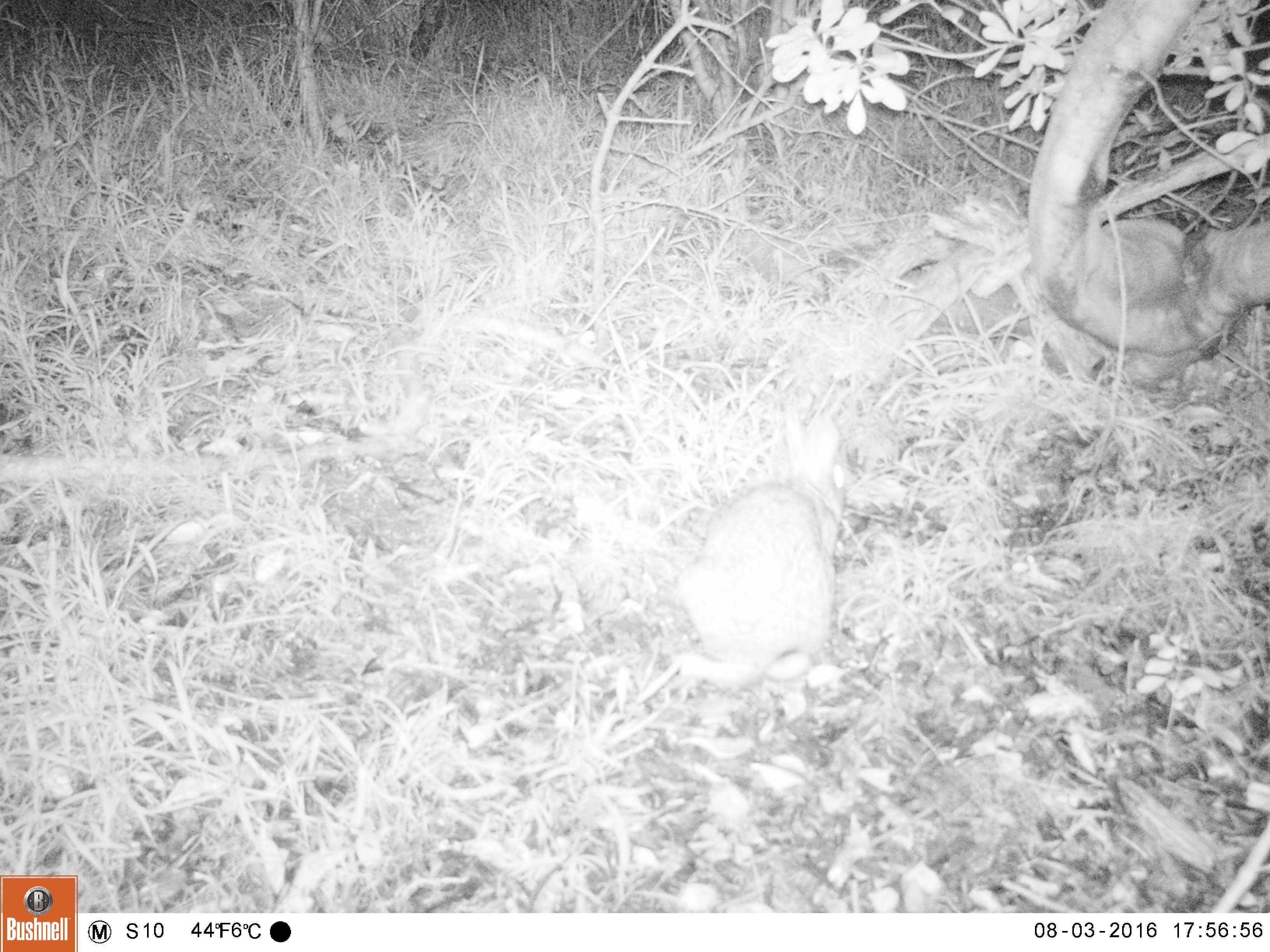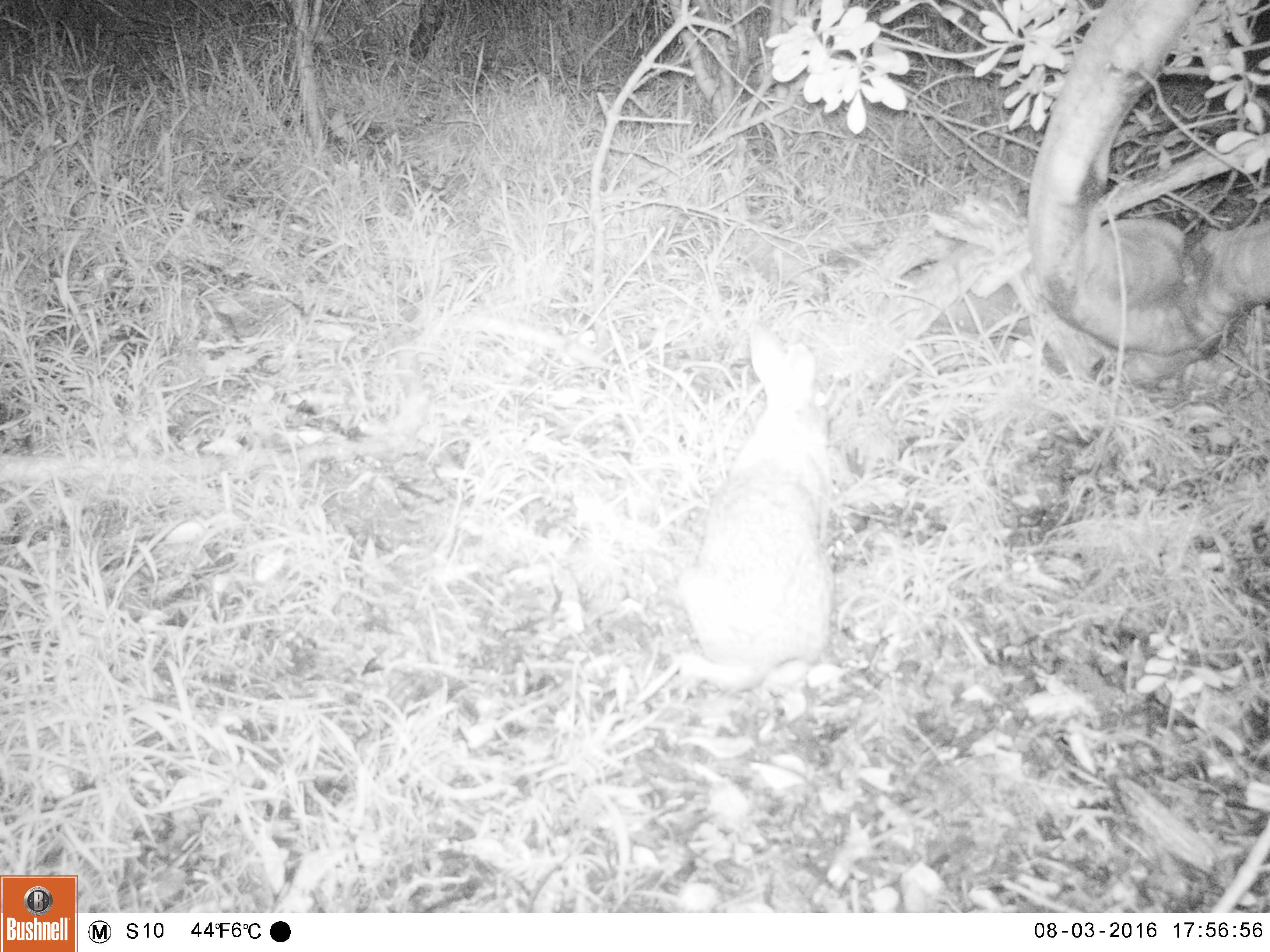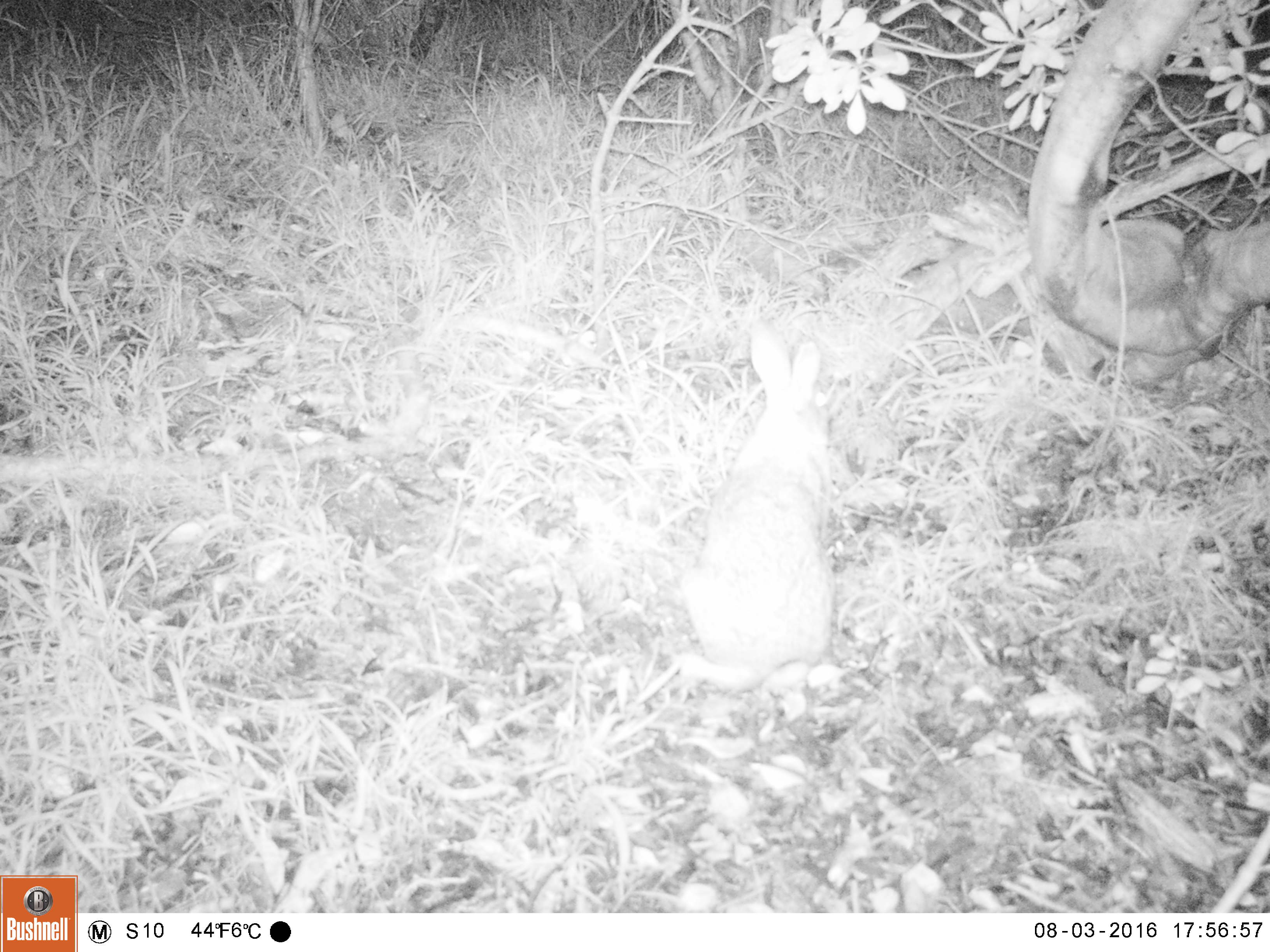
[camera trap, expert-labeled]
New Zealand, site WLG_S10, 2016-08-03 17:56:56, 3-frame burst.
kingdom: Animalia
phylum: Chordata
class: Mammalia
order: Lagomorpha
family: Leporidae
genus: Oryctolagus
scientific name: Oryctolagus cuniculus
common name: european rabbit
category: rabbit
Rabbit (european rabbit) (Oryctolagus cuniculus).